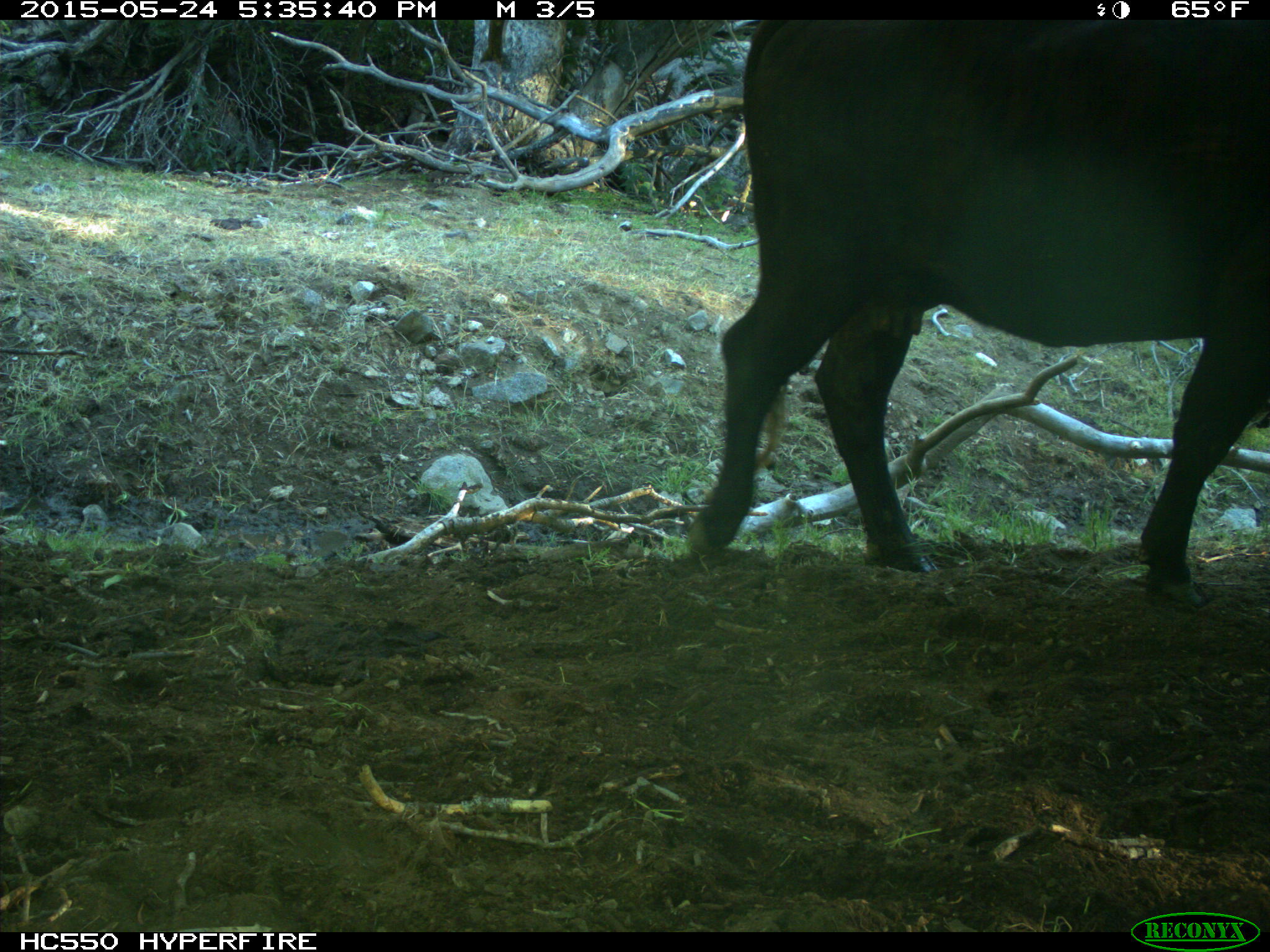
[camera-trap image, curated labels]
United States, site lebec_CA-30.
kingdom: Animalia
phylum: Chordata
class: Mammalia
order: Artiodactyla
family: Bovidae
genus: Bos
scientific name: Bos taurus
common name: domestic cow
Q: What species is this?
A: Bos taurus (domestic cow).